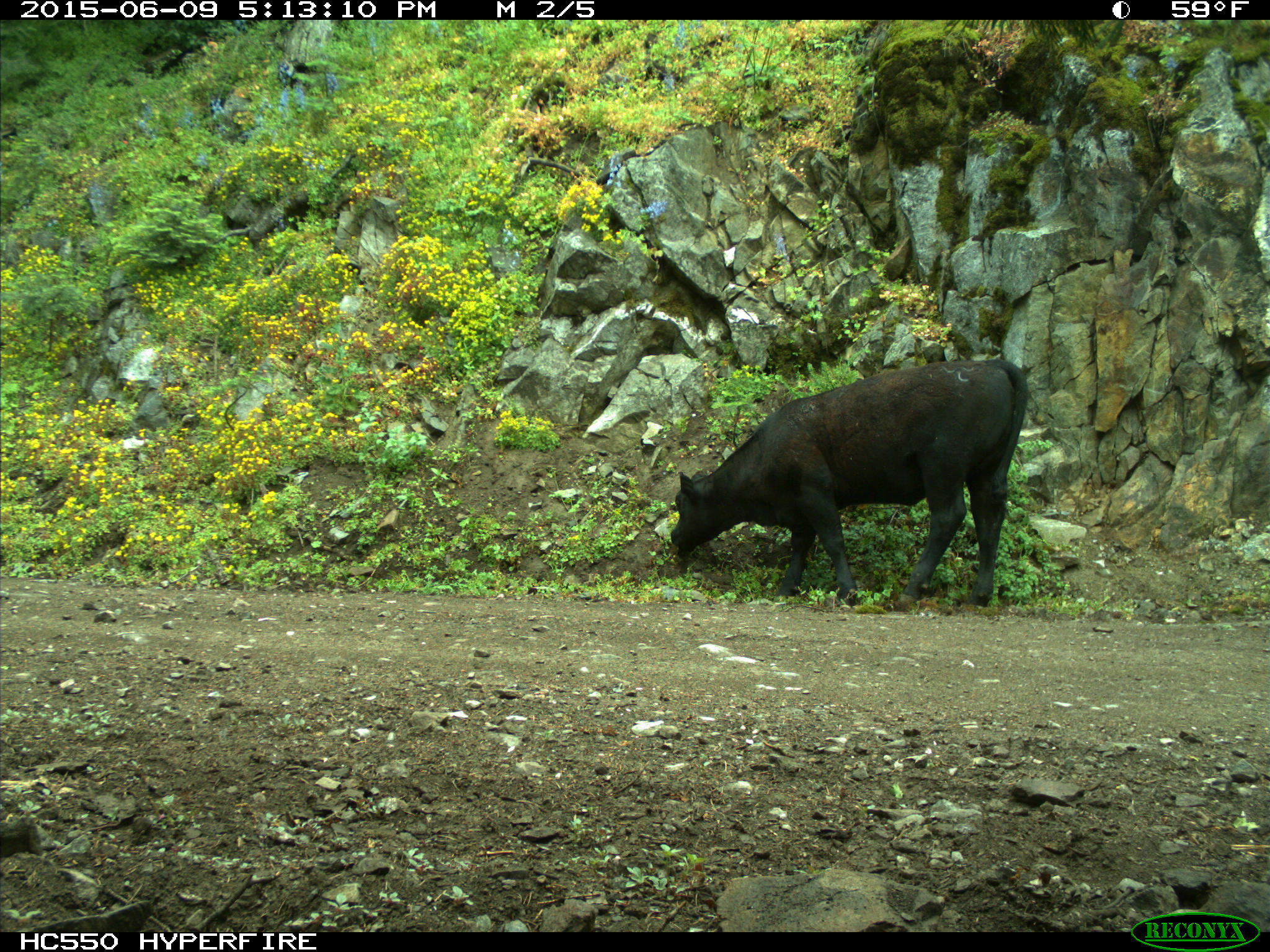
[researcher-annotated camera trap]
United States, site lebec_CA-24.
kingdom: Animalia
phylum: Chordata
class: Mammalia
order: Artiodactyla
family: Bovidae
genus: Bos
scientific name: Bos taurus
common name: domestic cow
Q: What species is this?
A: Bos taurus (domestic cow).